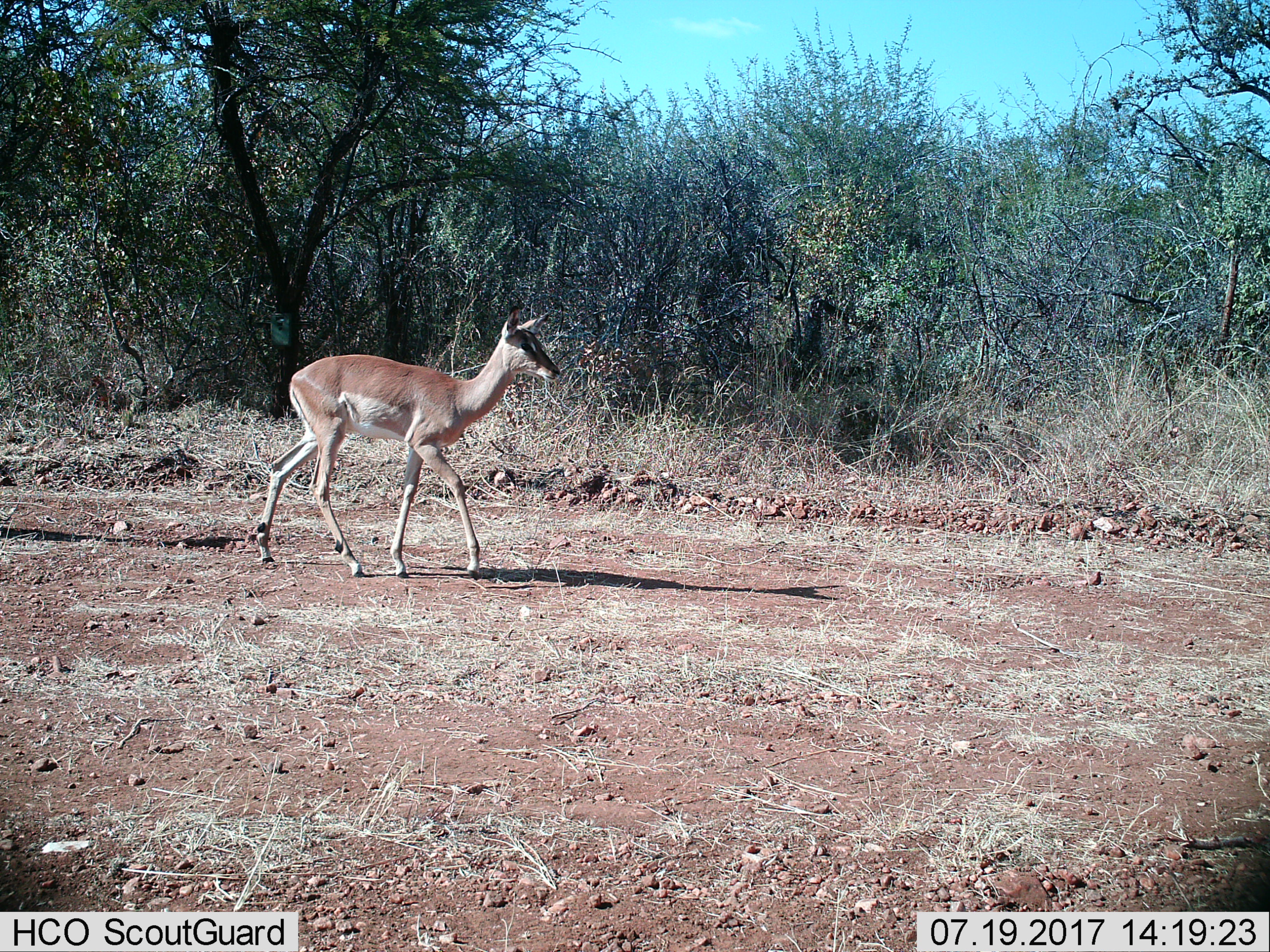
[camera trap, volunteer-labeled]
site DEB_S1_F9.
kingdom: Animalia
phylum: Chordata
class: Mammalia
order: Artiodactyla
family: Bovidae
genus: Aepyceros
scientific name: Aepyceros melampus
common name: impala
Impala (Aepyceros melampus), count 1. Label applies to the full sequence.